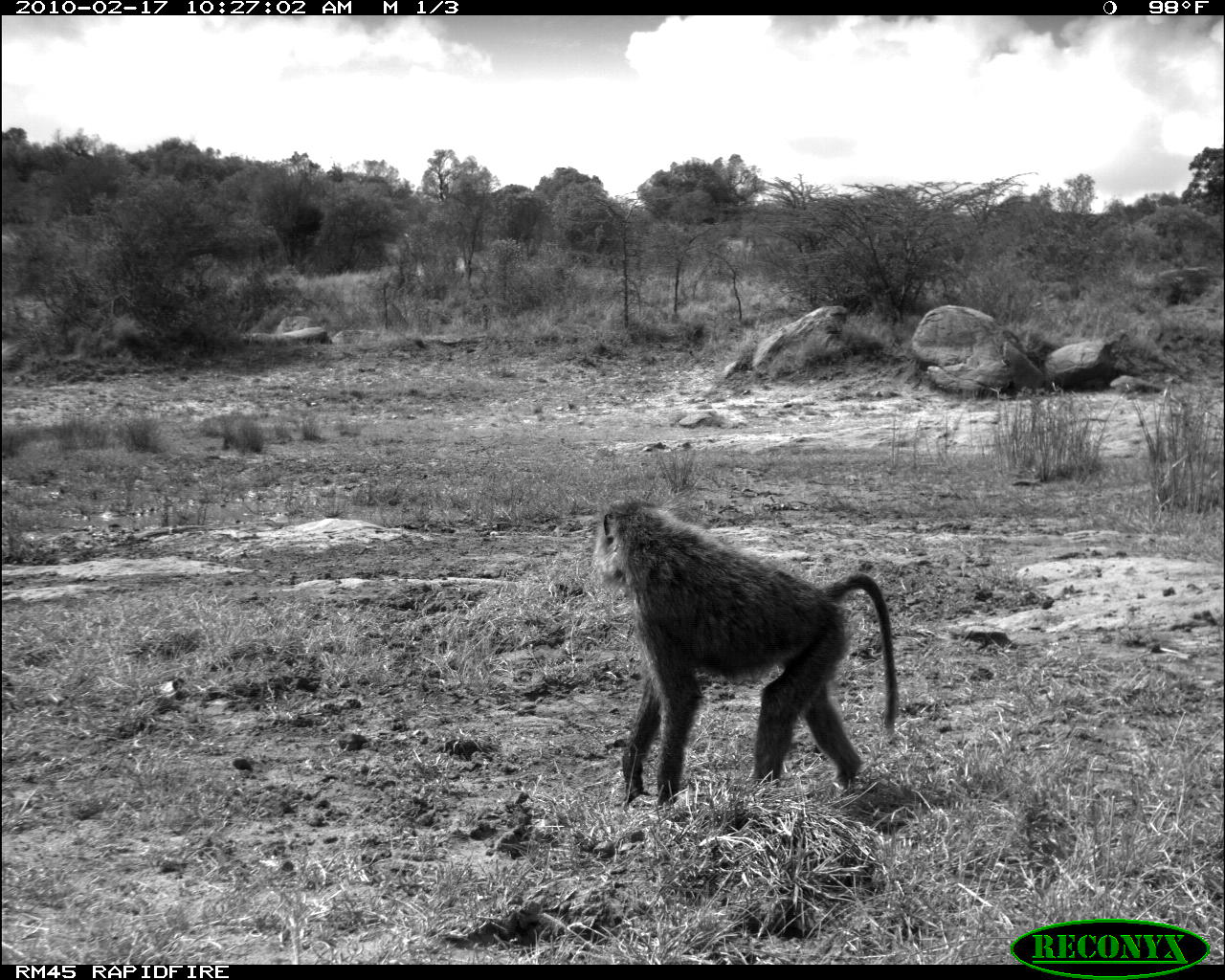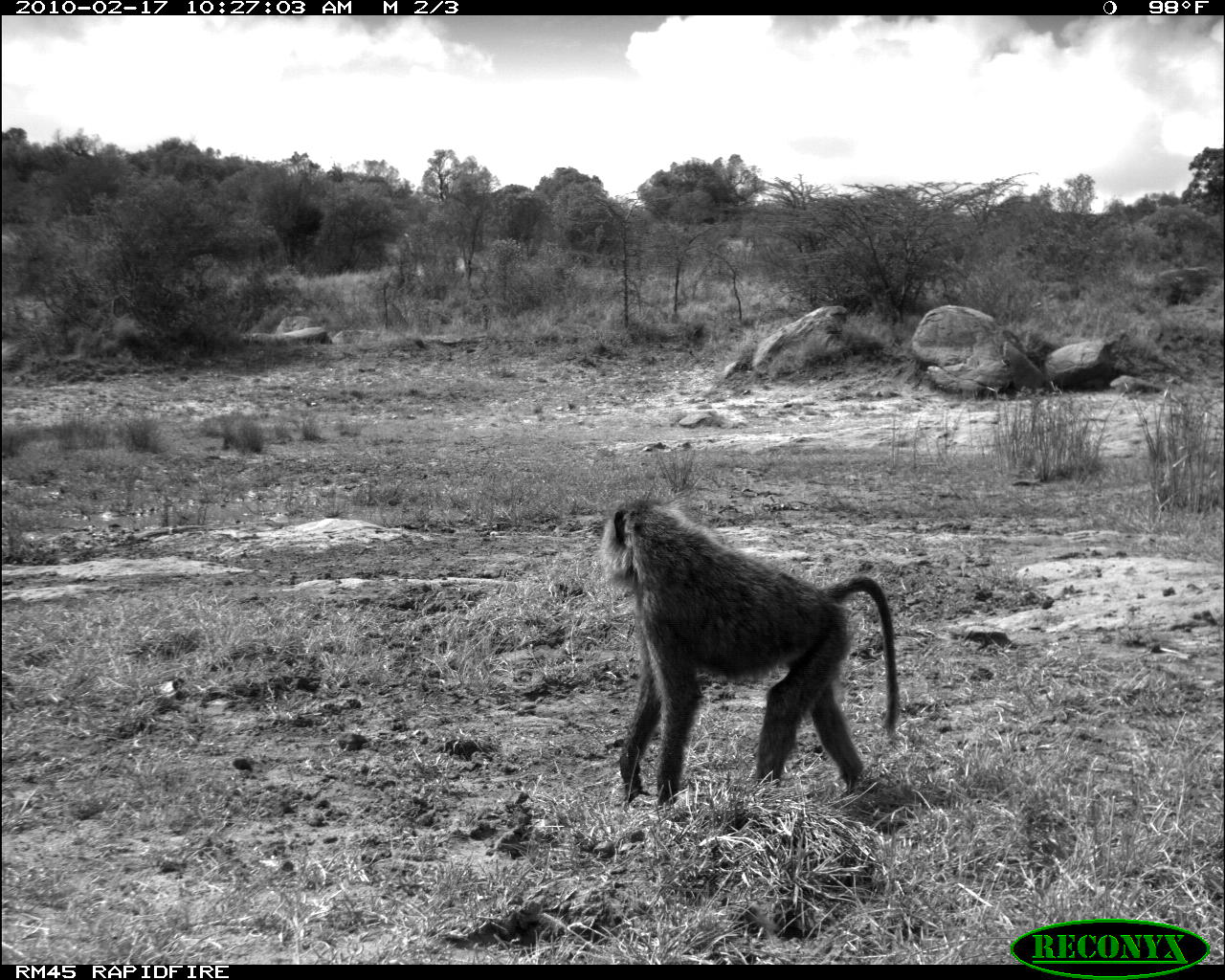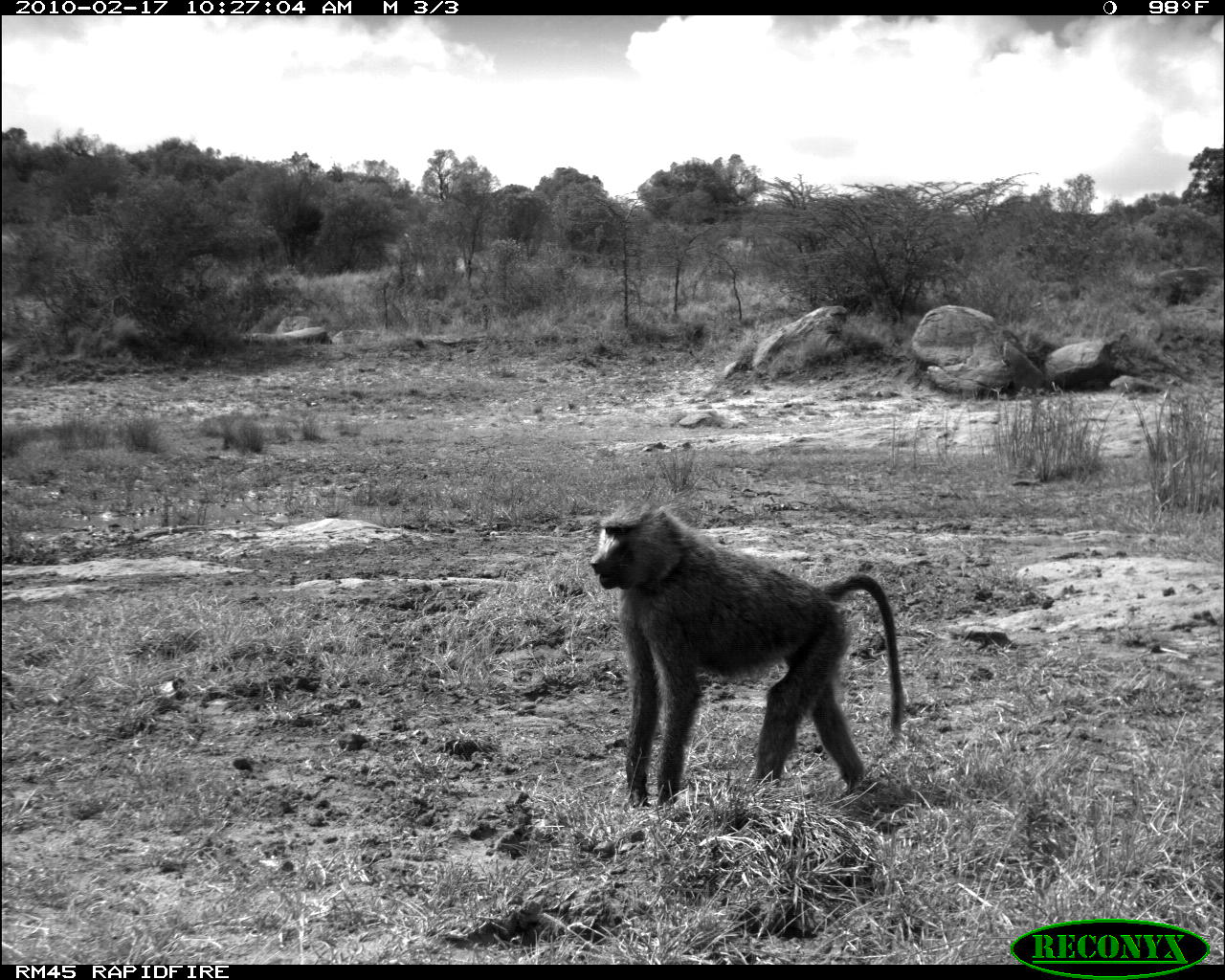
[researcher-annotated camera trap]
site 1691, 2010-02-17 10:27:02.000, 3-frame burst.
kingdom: Animalia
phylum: Chordata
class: Mammalia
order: Primates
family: Cercopithecidae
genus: Papio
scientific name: Papio anubis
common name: olive baboon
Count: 1.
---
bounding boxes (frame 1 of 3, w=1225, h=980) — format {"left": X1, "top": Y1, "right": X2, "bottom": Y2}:
papio anubis: {"left": 591, "top": 498, "right": 899, "bottom": 817}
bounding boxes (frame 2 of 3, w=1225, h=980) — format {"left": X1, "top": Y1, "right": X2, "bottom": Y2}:
papio anubis: {"left": 594, "top": 491, "right": 901, "bottom": 814}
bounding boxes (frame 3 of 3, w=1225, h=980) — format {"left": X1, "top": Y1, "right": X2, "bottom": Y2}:
papio anubis: {"left": 588, "top": 500, "right": 908, "bottom": 810}